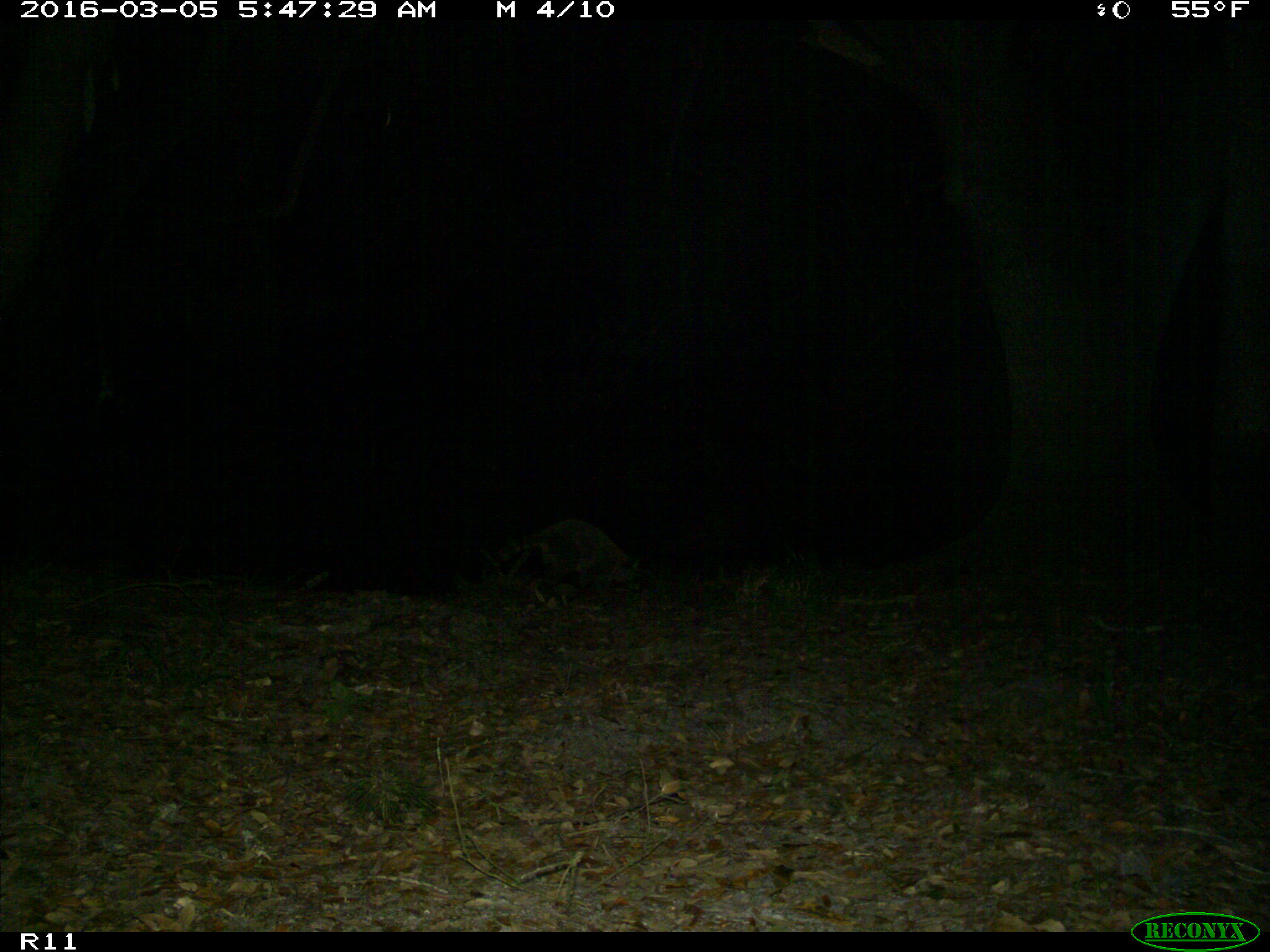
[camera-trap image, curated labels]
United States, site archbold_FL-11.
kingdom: Animalia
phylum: Chordata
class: Mammalia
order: Carnivora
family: Procyonidae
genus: Procyon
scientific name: Procyon lotor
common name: common raccoon